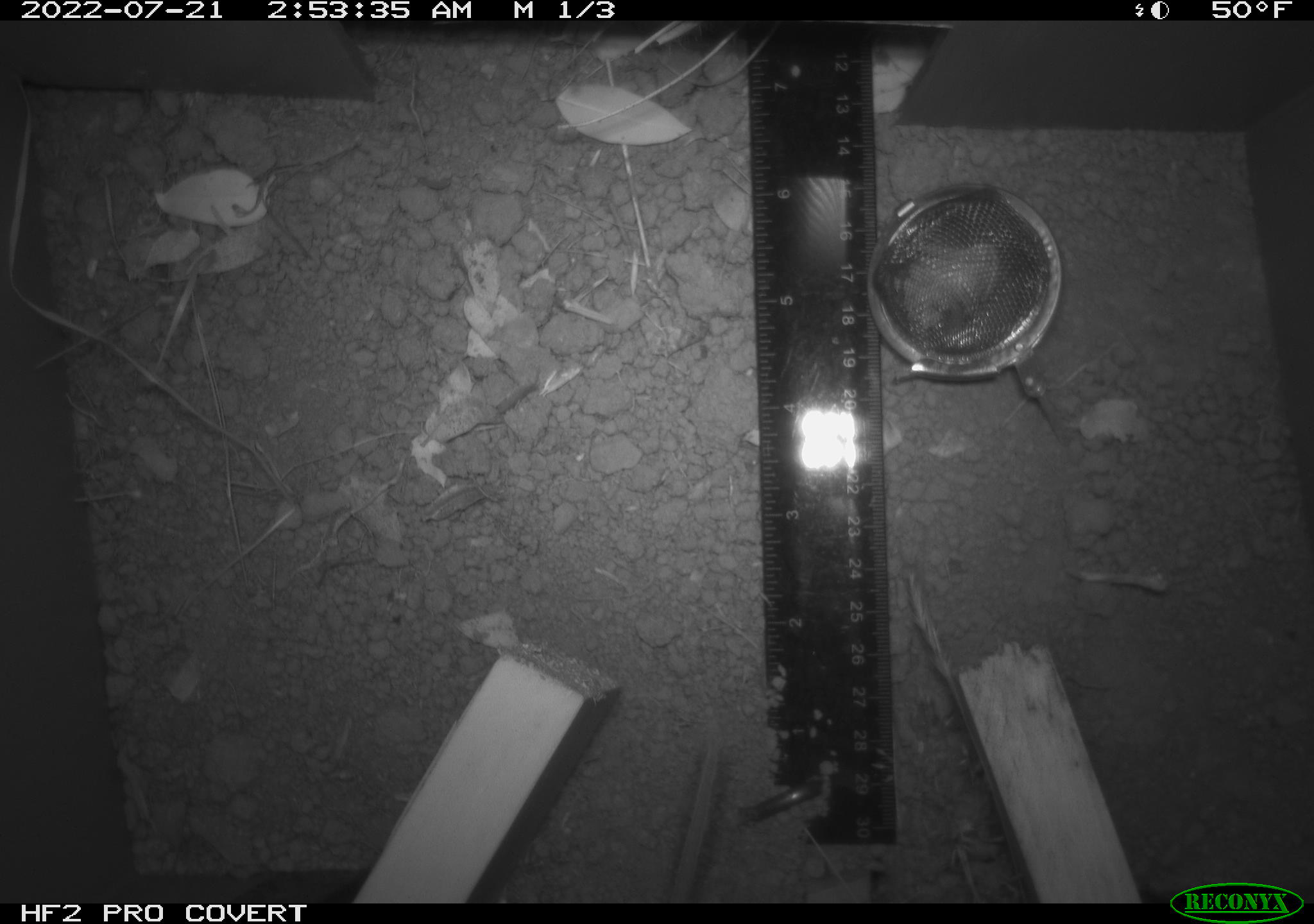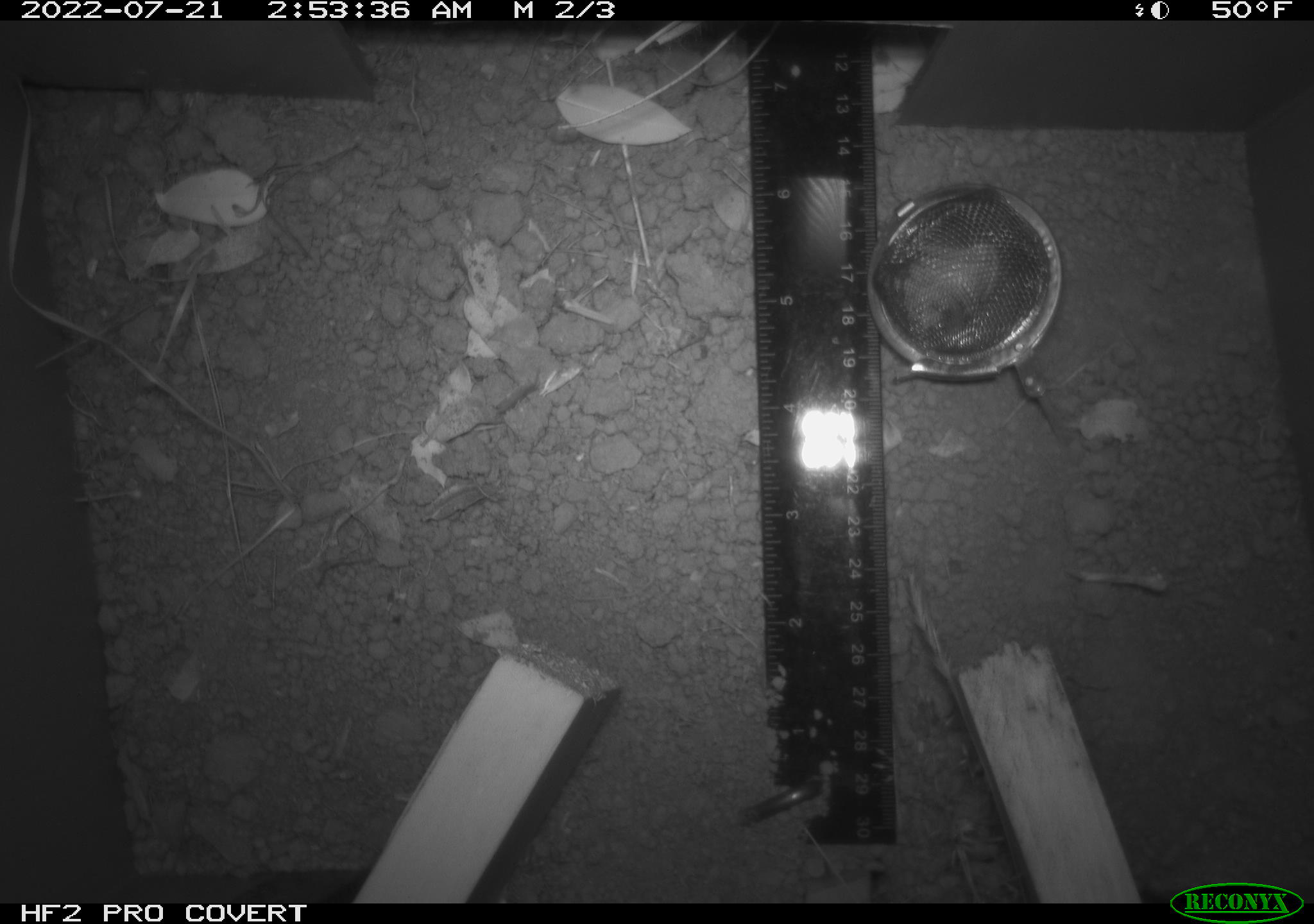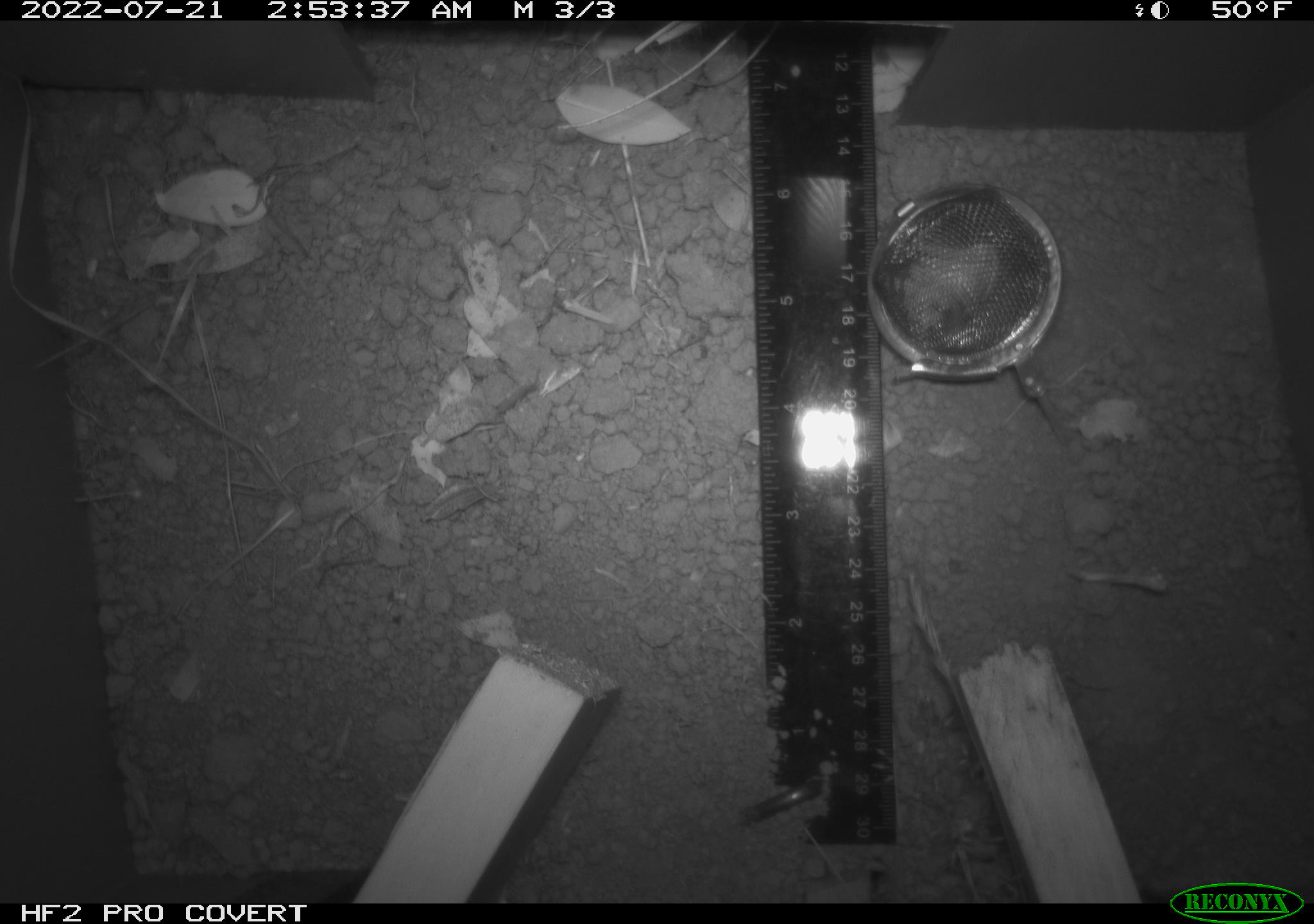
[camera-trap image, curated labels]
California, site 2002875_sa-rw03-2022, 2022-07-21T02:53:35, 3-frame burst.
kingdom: Animalia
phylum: Chordata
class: Mammalia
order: Rodentia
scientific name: Rodentia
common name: mouse species